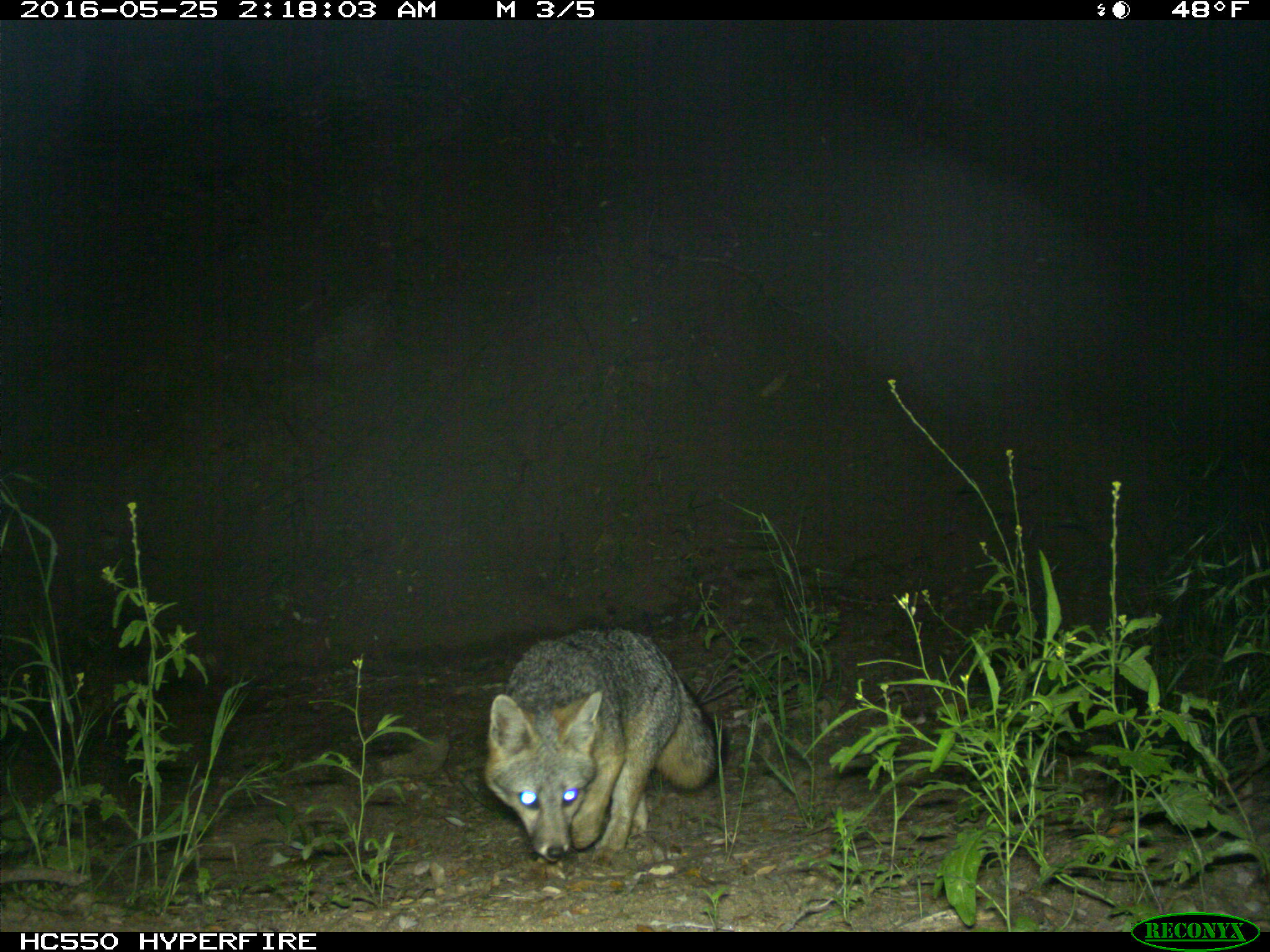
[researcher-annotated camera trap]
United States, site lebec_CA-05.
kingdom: Animalia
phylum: Chordata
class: Mammalia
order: Carnivora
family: Canidae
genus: Urocyon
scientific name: Urocyon cinereoargenteus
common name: gray fox